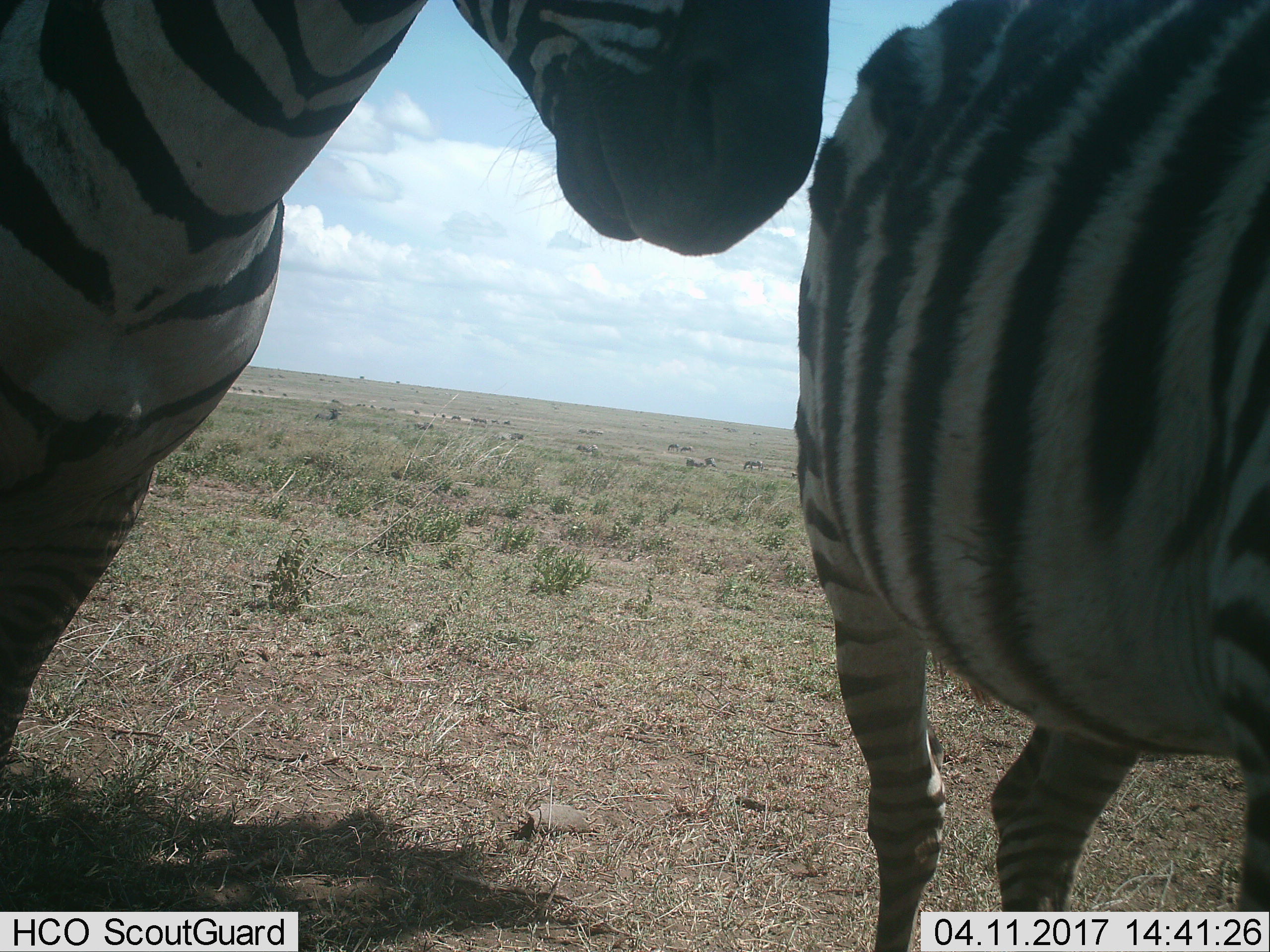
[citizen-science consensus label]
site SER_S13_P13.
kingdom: Animalia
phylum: Chordata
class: Mammalia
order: Perissodactyla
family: Equidae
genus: Equus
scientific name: Equus quagga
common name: plains zebra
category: zebraplains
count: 2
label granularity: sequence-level